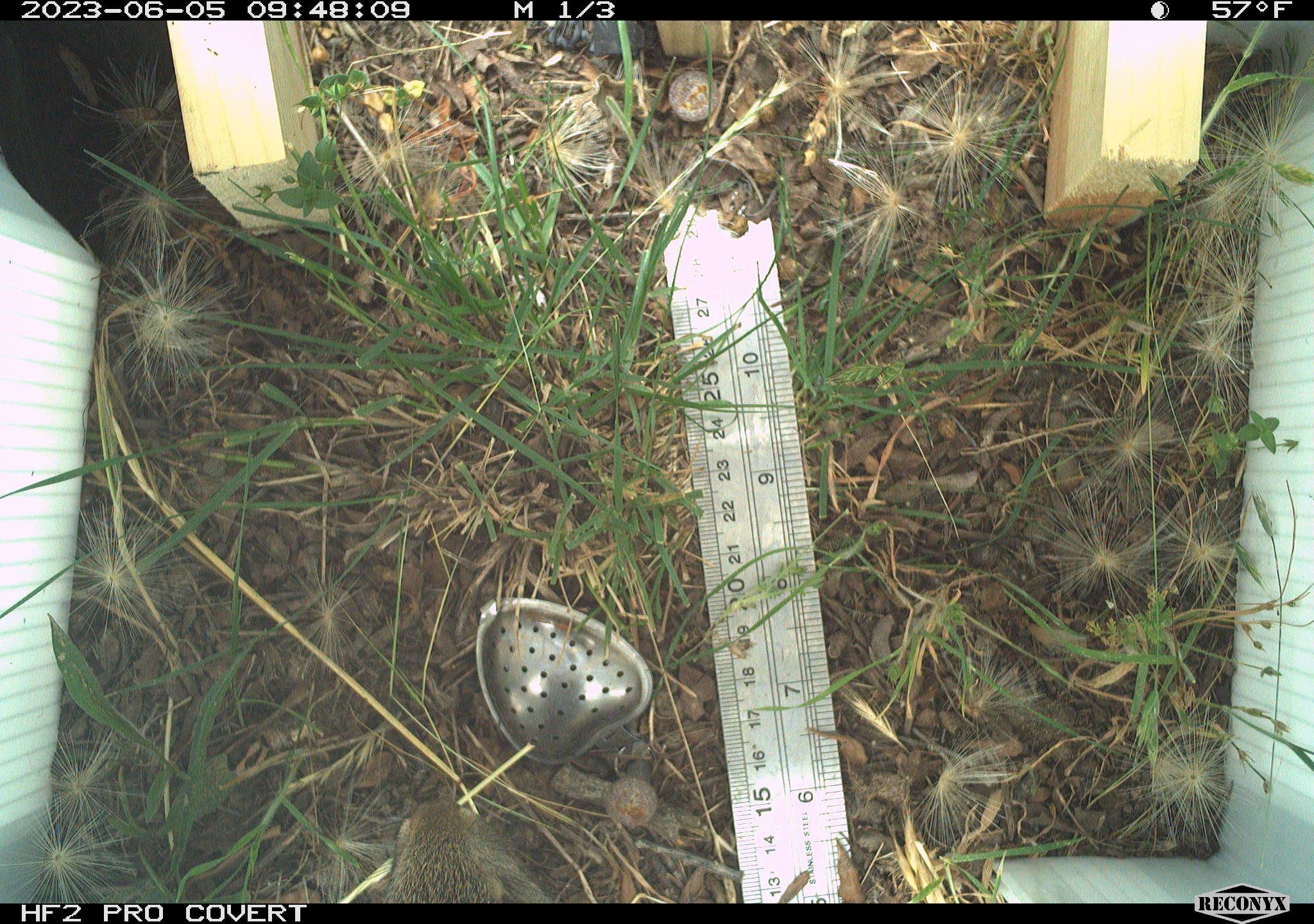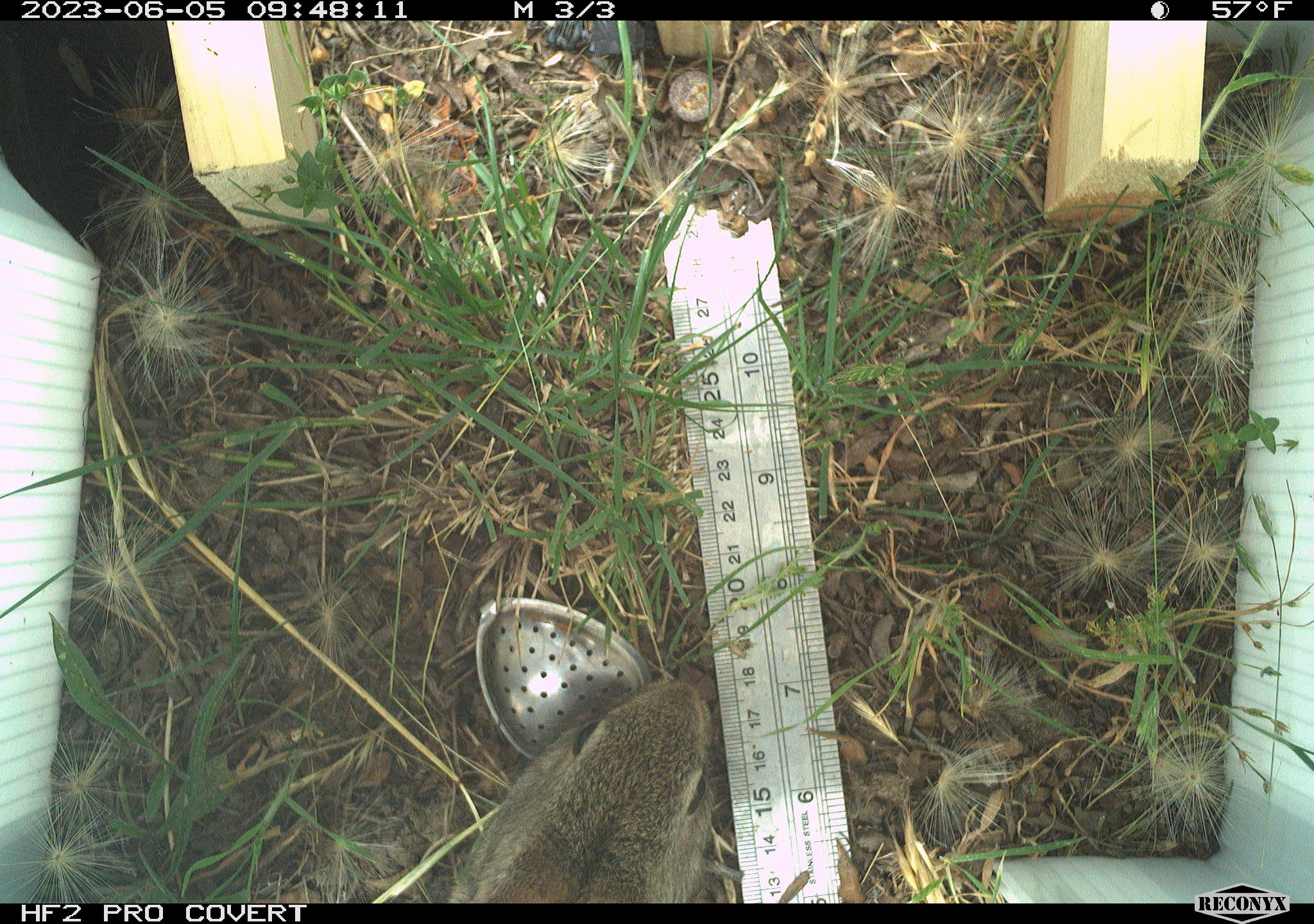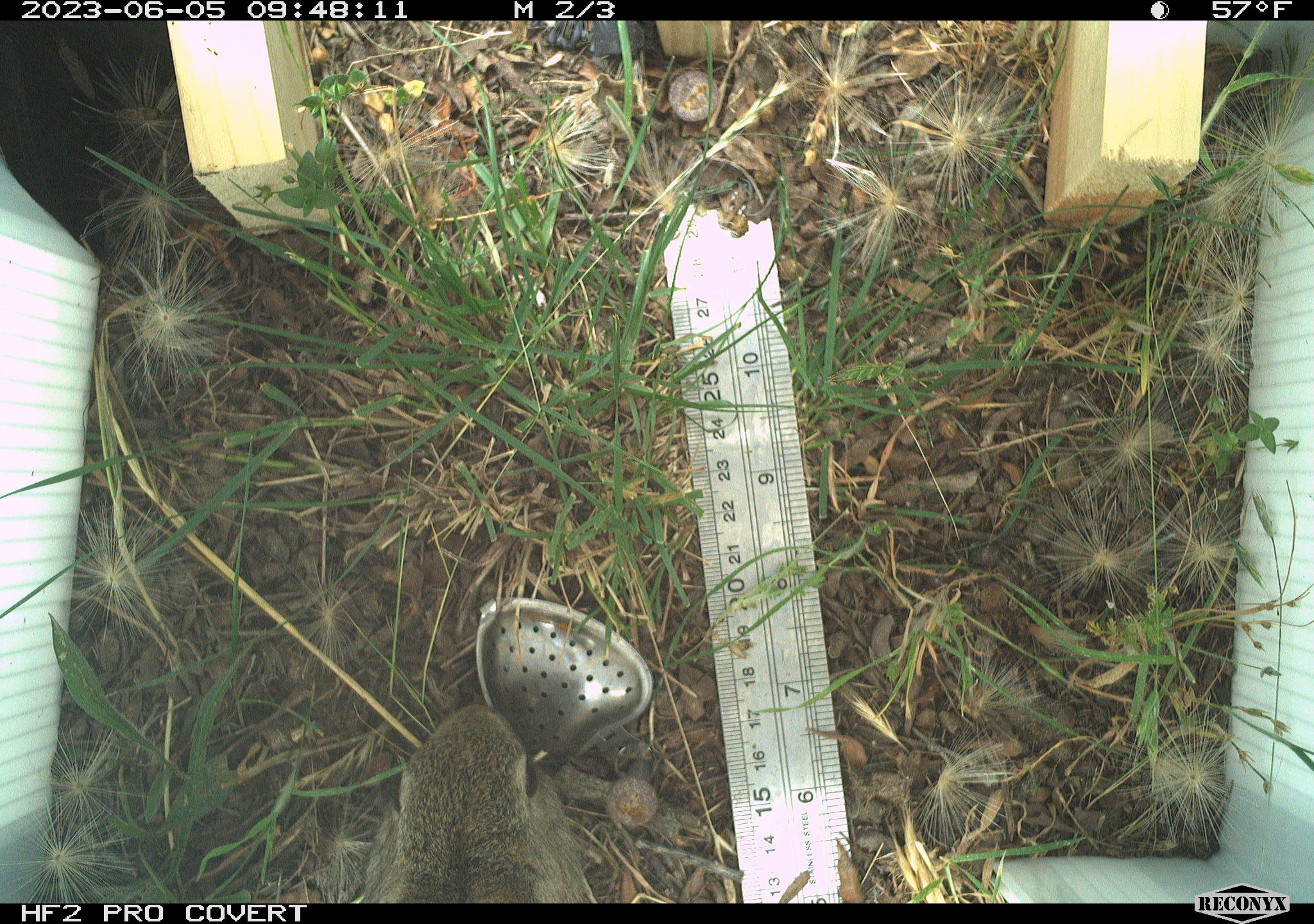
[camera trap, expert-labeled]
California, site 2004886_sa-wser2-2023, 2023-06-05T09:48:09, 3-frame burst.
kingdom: Animalia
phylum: Chordata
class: Mammalia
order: Lagomorpha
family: Leporidae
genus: Sylvilagus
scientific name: Sylvilagus bachmani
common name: brush rabbit